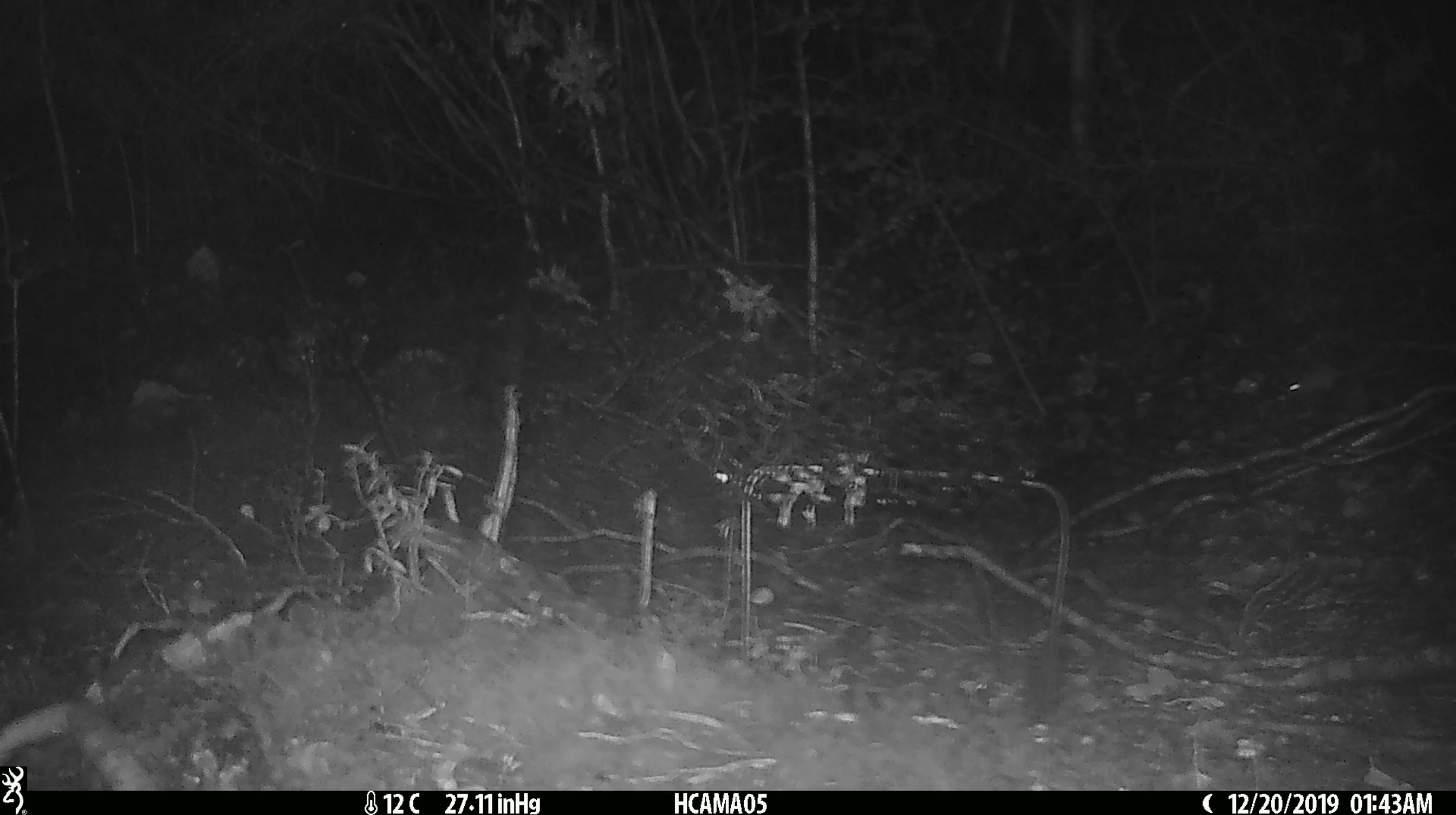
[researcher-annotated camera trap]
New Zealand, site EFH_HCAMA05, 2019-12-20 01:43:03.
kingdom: Animalia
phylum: Chordata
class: Mammalia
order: Rodentia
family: Muridae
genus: Mus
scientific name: Mus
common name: mouse